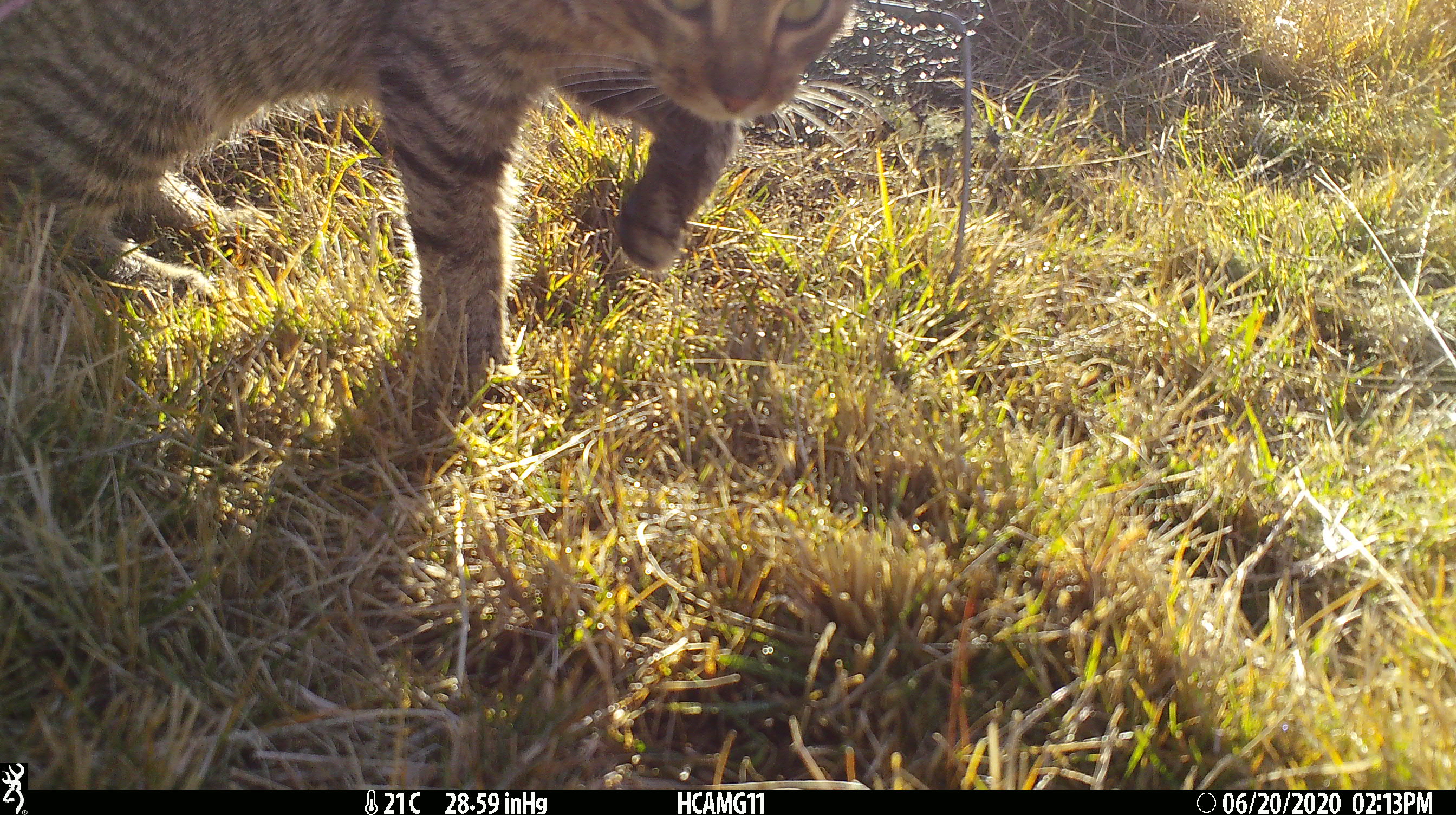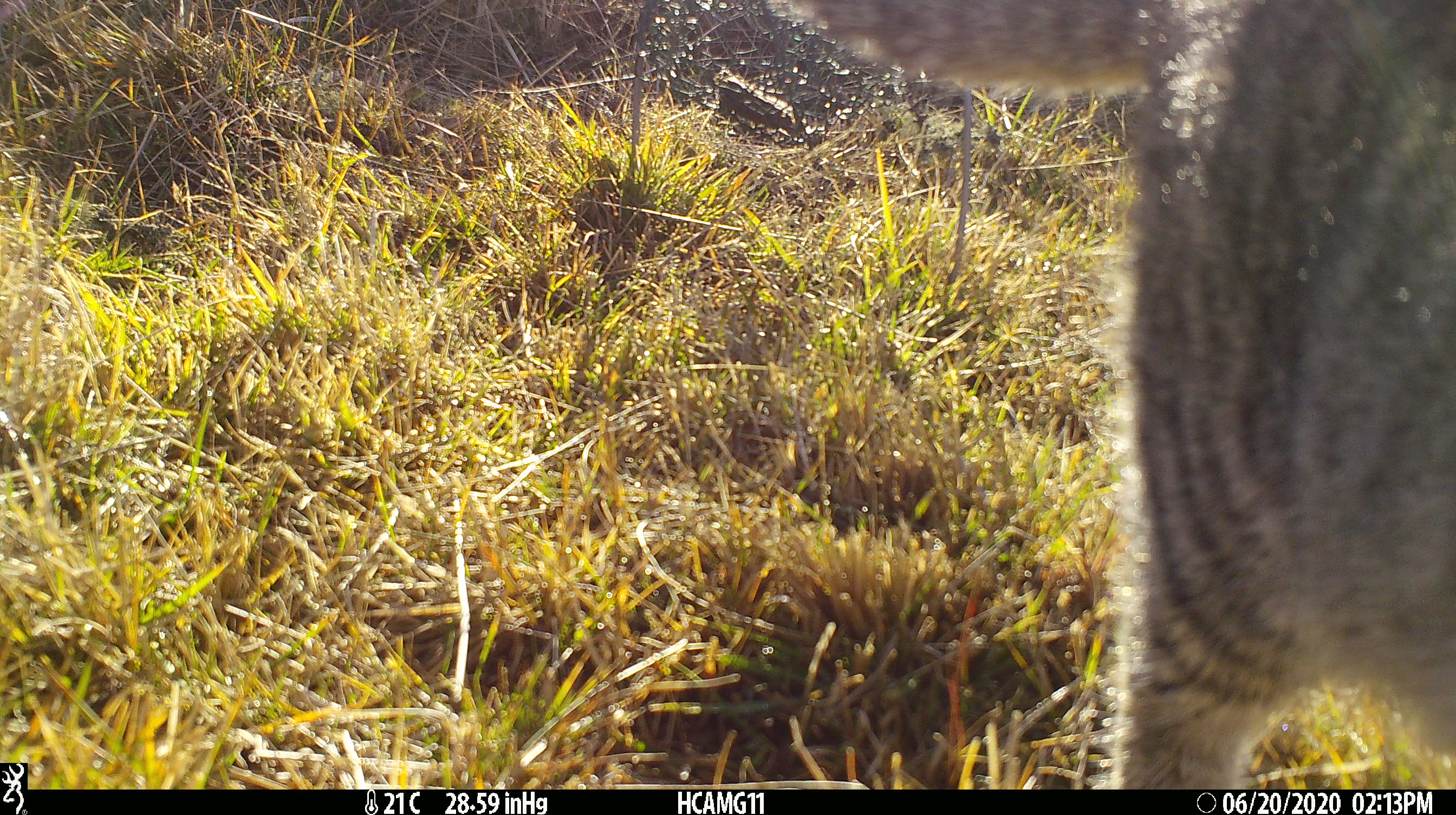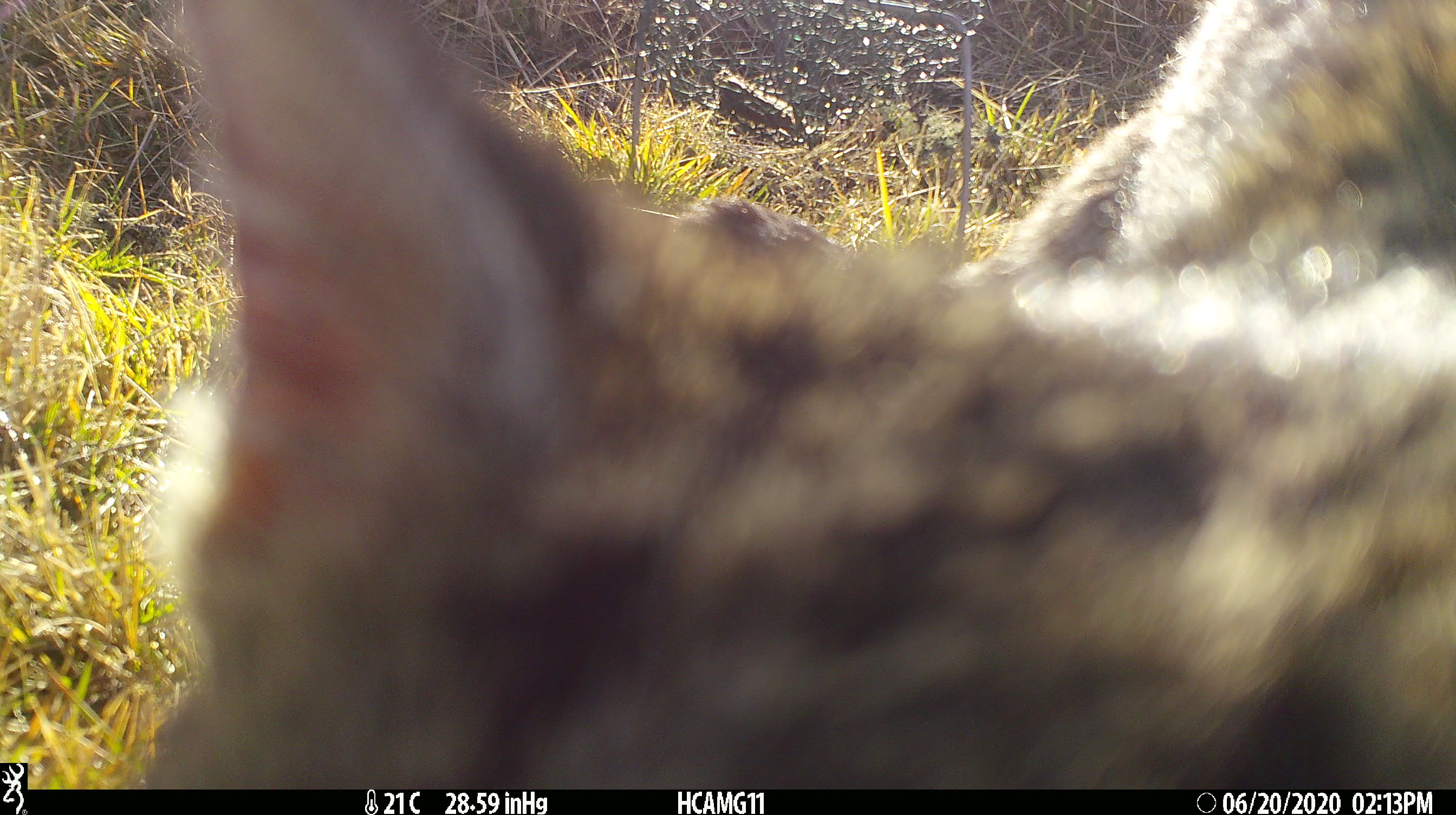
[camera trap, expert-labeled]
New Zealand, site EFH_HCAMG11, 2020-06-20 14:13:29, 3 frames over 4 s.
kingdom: Animalia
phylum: Chordata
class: Mammalia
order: Carnivora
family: Felidae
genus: Felis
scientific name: Felis catus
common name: domestic cat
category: cat